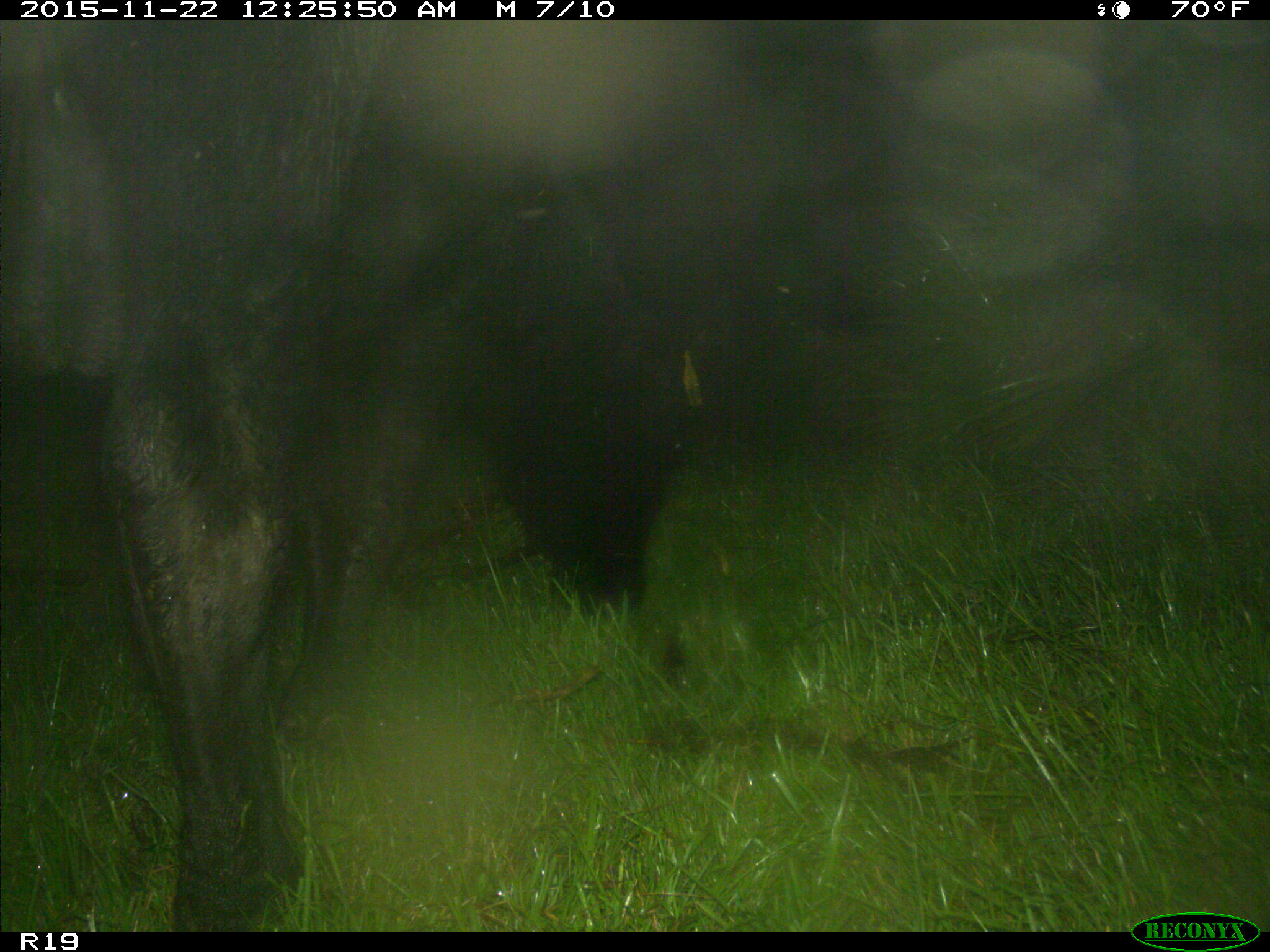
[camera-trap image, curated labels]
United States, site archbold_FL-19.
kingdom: Animalia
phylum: Chordata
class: Mammalia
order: Artiodactyla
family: Bovidae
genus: Bos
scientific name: Bos taurus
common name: domestic cow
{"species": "Bos taurus (domestic cow)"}